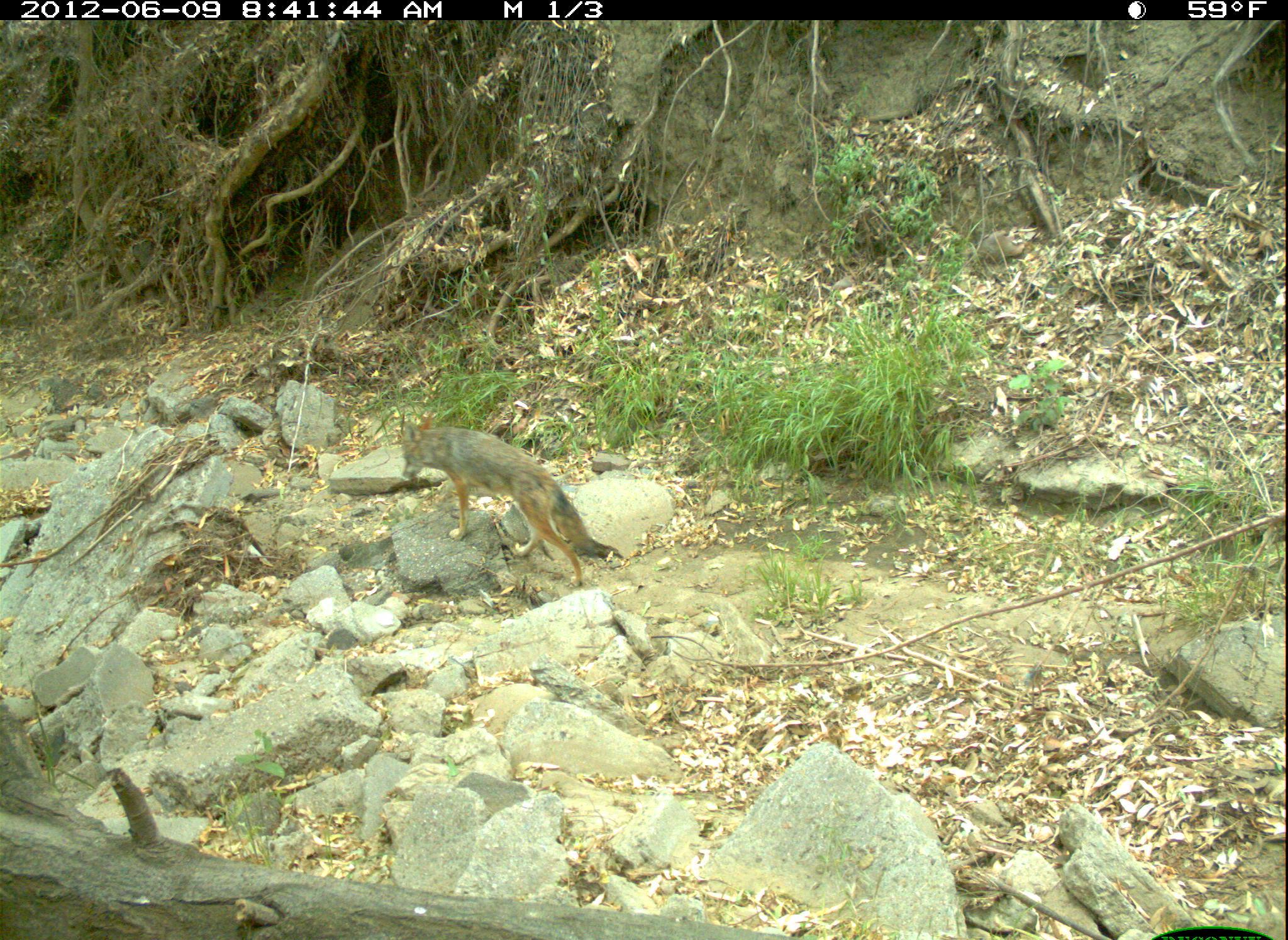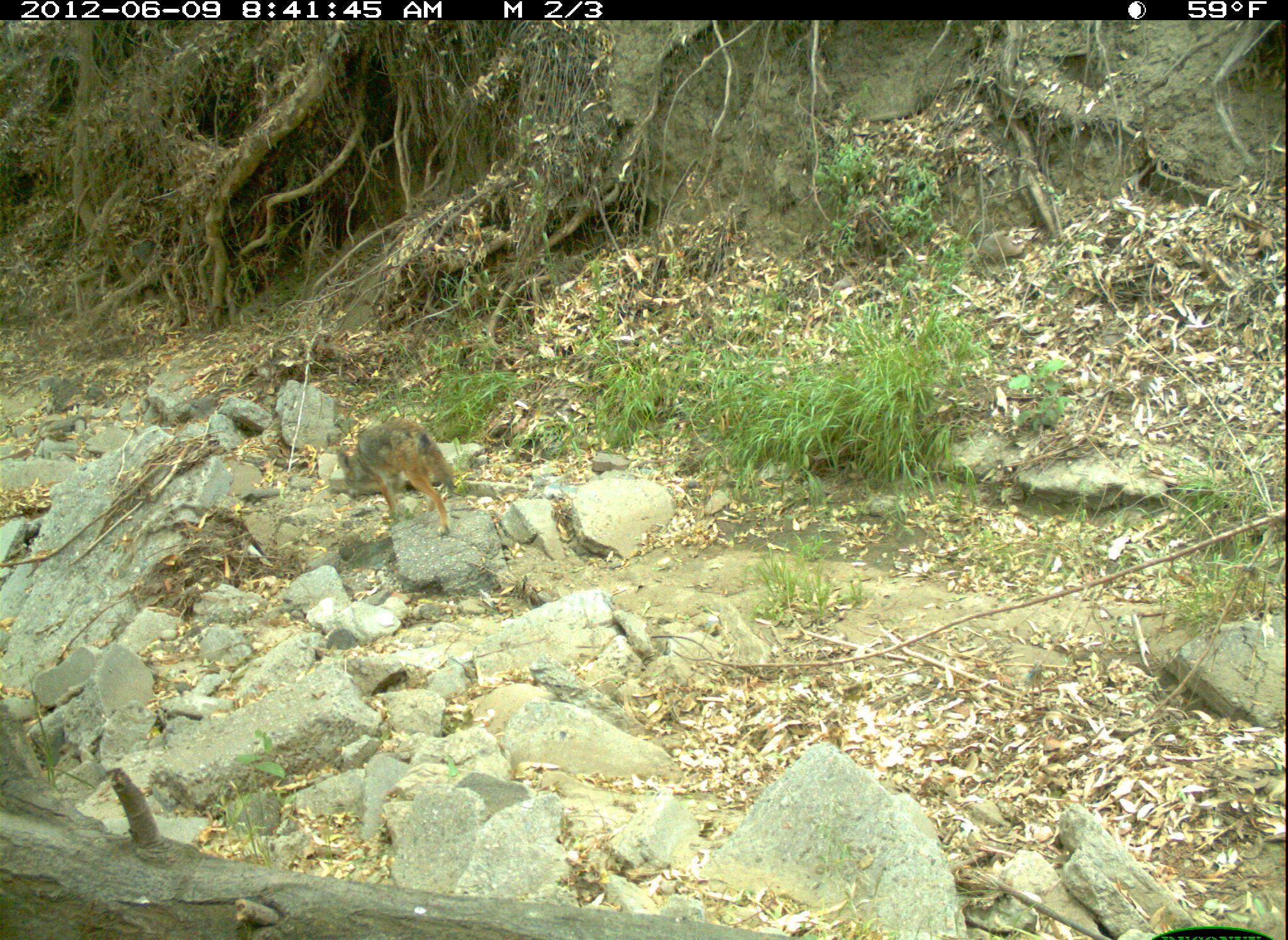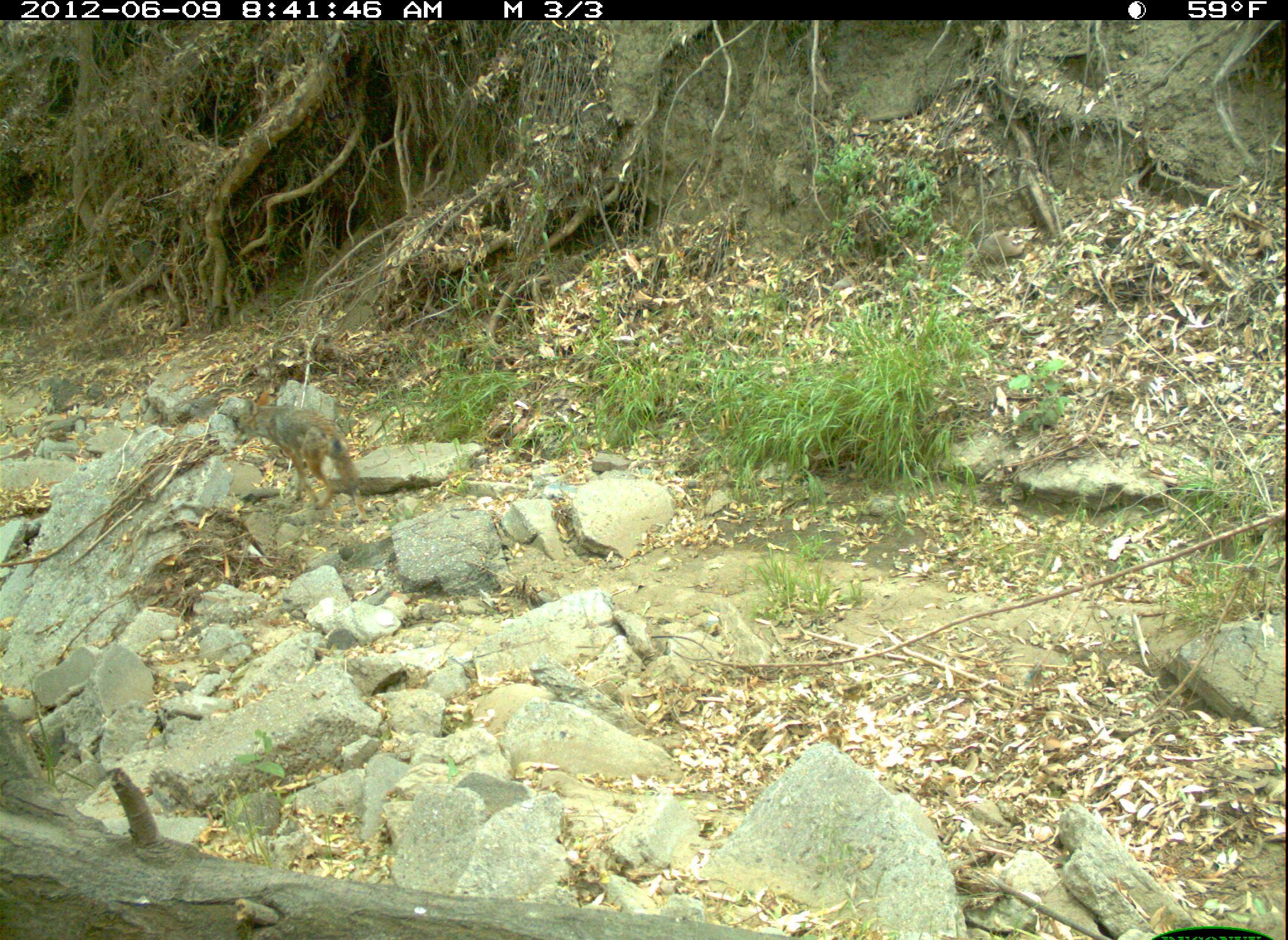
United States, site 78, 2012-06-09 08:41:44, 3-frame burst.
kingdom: Animalia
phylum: Chordata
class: Mammalia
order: Carnivora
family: Canidae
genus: Canis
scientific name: Canis latrans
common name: coyote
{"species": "coyote (Canis latrans)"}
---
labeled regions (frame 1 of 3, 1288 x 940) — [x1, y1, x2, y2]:
coyote: [389, 413, 623, 592]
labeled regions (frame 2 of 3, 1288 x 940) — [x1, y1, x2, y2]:
coyote: [324, 416, 462, 536]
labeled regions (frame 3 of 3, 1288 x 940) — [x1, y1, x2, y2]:
coyote: [214, 387, 375, 533]